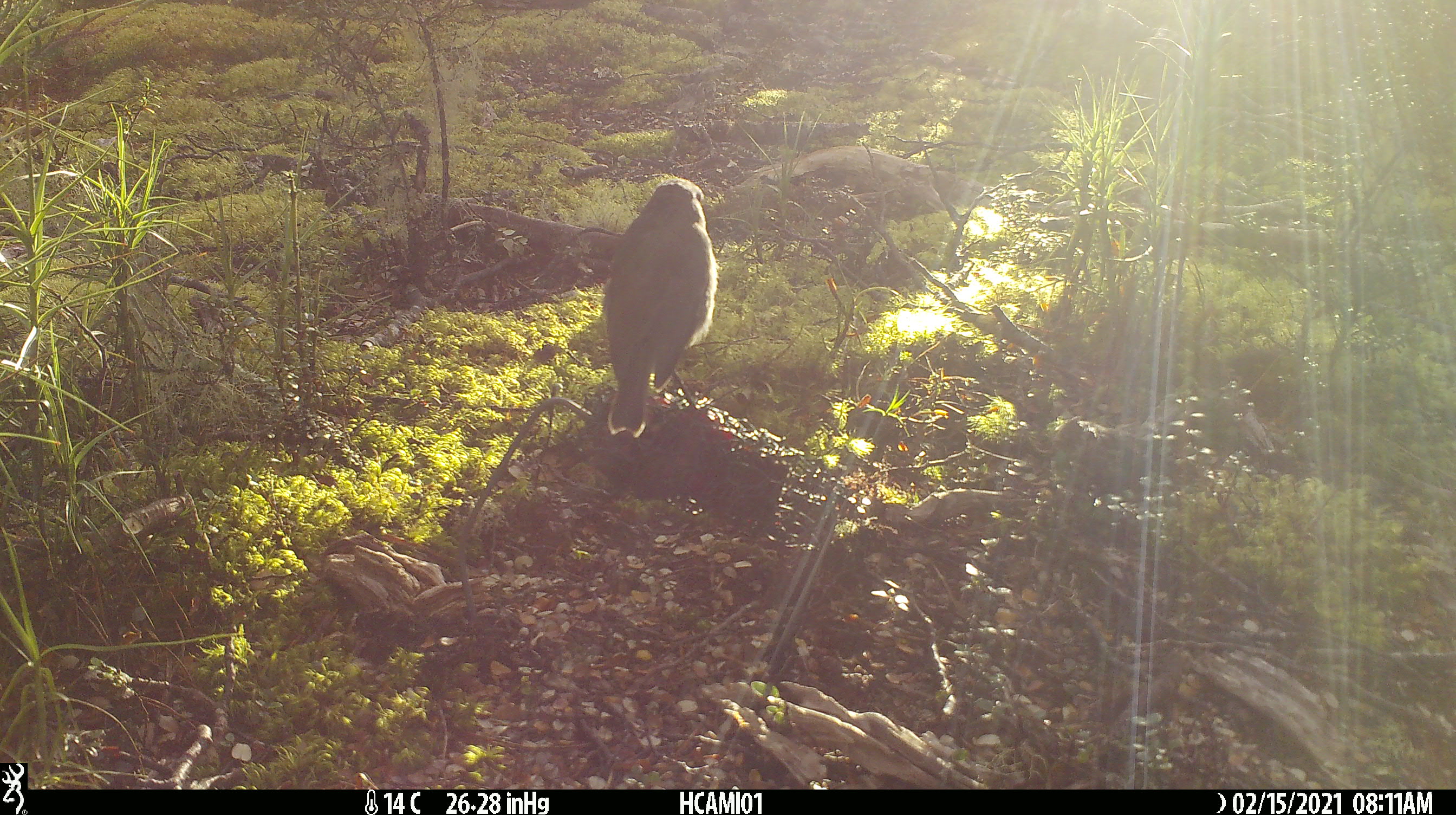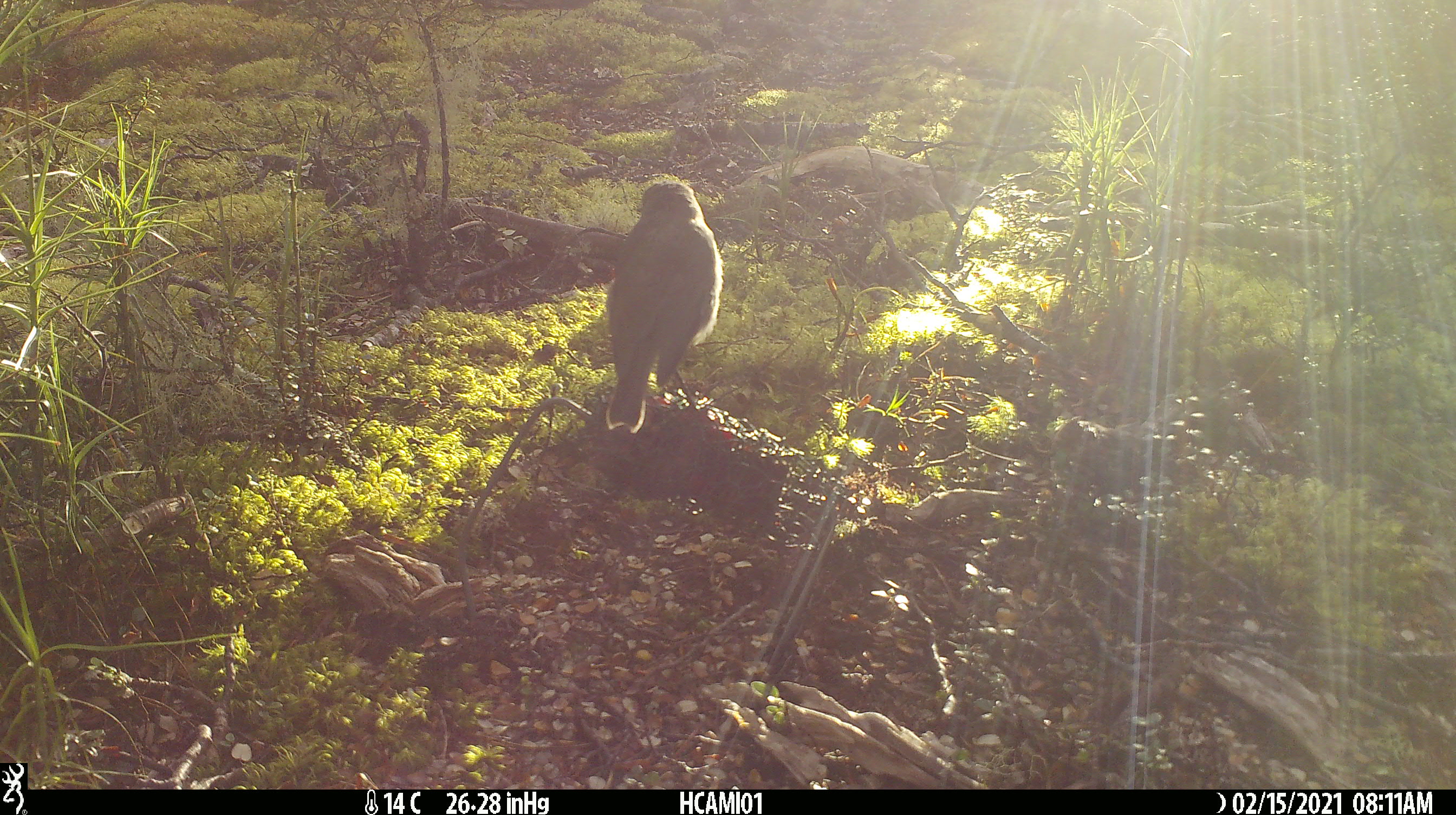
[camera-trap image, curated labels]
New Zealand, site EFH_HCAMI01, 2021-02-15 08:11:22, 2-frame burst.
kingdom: Animalia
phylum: Chordata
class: Aves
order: Passeriformes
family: Petroicidae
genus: Petroica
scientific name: Petroica australis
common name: new zealand robin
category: robin